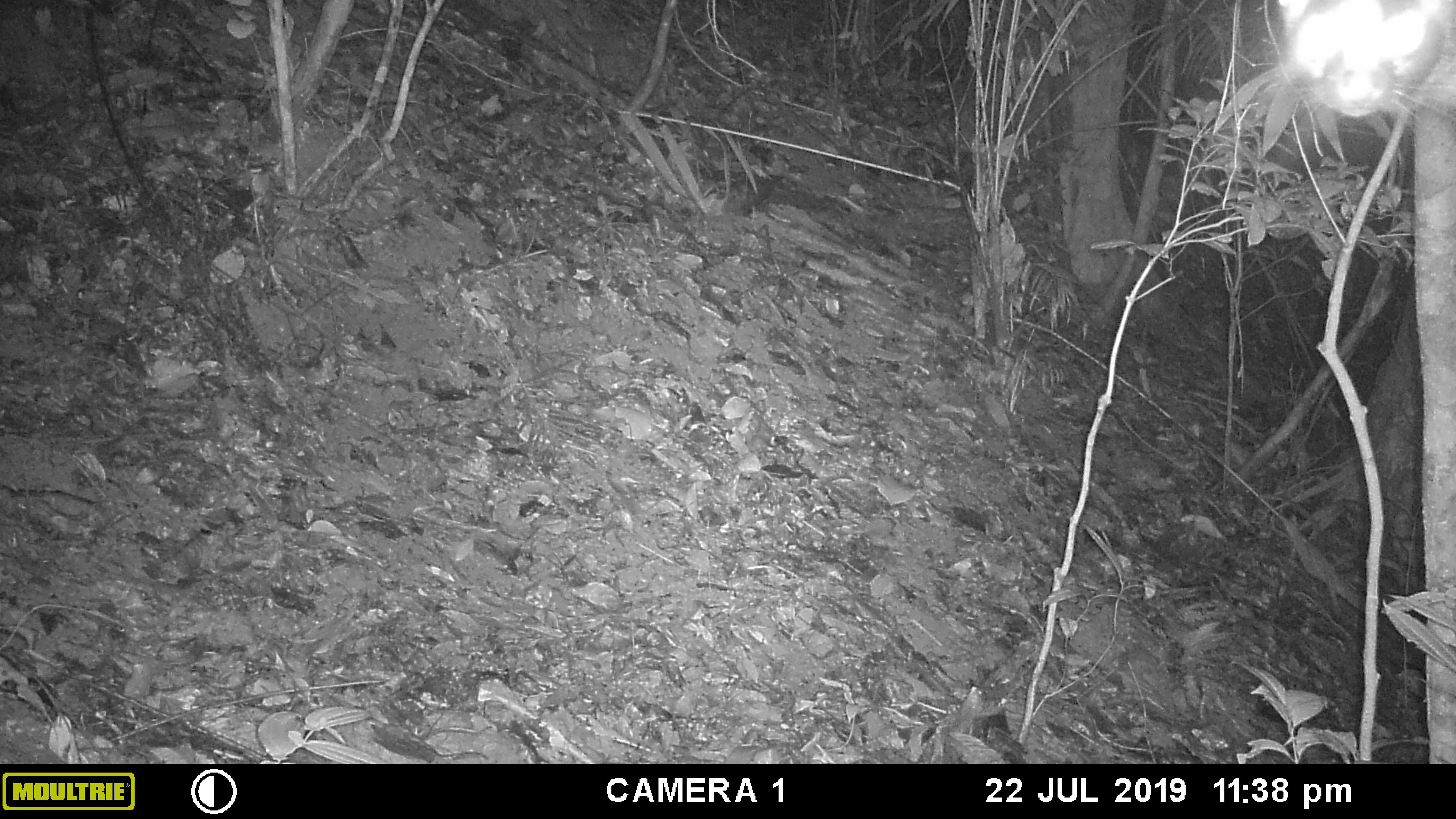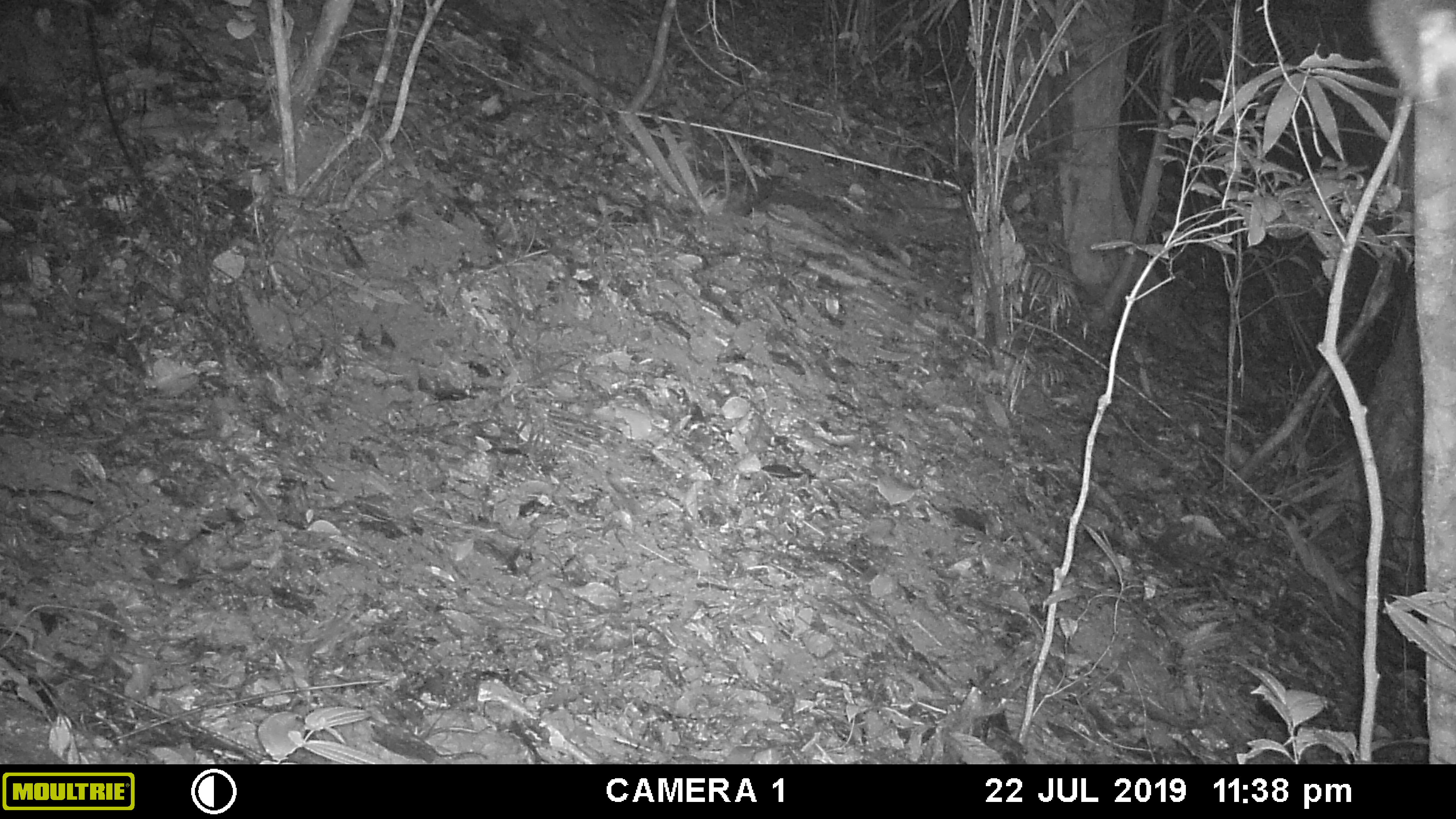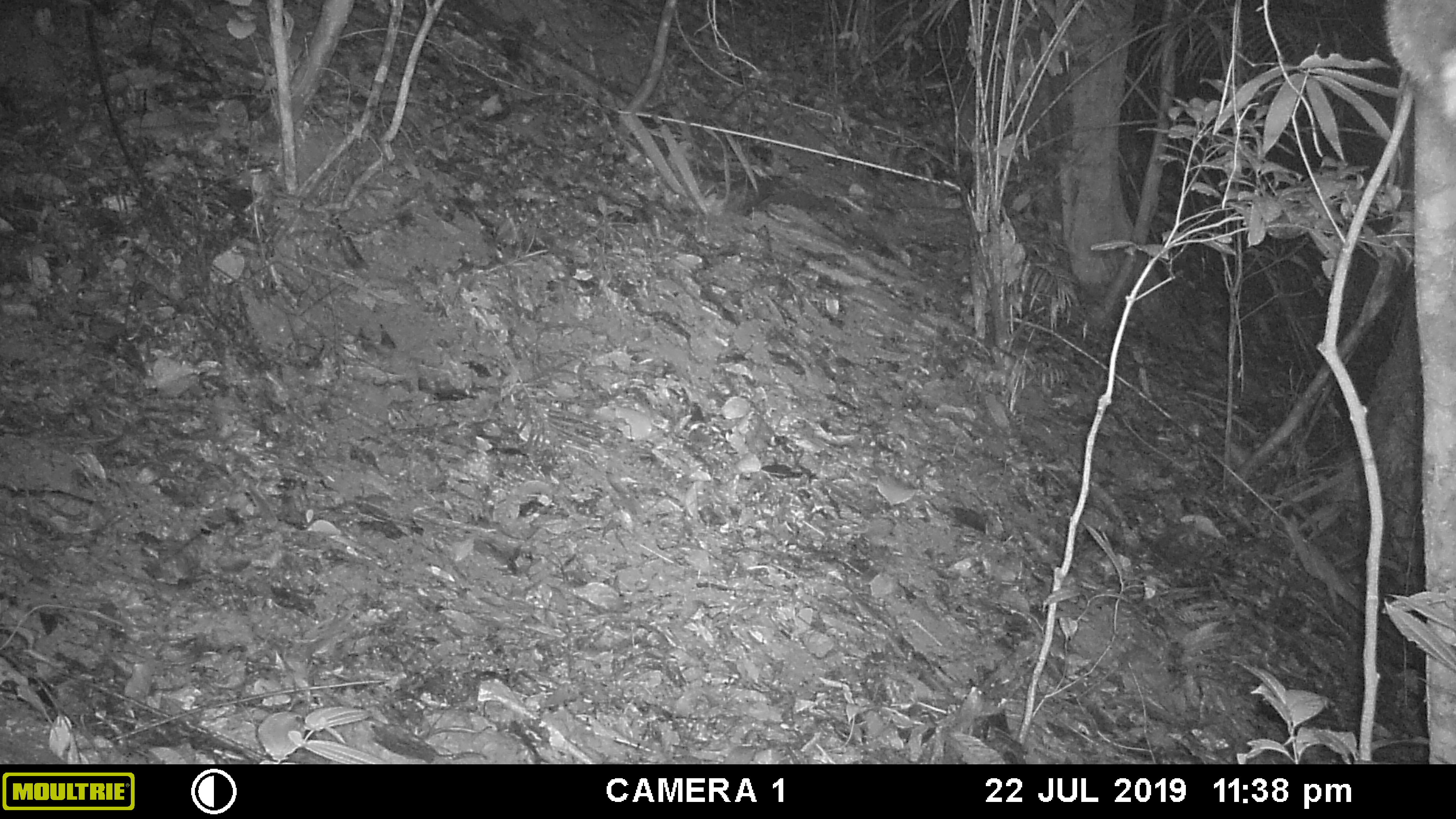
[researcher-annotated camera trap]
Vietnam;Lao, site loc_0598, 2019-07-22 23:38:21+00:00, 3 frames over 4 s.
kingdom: Animalia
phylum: Chordata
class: Mammalia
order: Carnivora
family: Viverridae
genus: Paguma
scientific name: Paguma larvata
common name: masked palm civet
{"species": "masked palm civet (Paguma larvata)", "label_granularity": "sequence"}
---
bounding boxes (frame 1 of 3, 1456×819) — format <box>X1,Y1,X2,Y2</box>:
masked palm civet: <box>1276,0,1456,117</box>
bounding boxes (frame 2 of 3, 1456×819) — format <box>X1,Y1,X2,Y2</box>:
masked palm civet: <box>1366,0,1456,100</box>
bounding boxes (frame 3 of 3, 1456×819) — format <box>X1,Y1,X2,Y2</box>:
masked palm civet: <box>1382,0,1456,123</box>